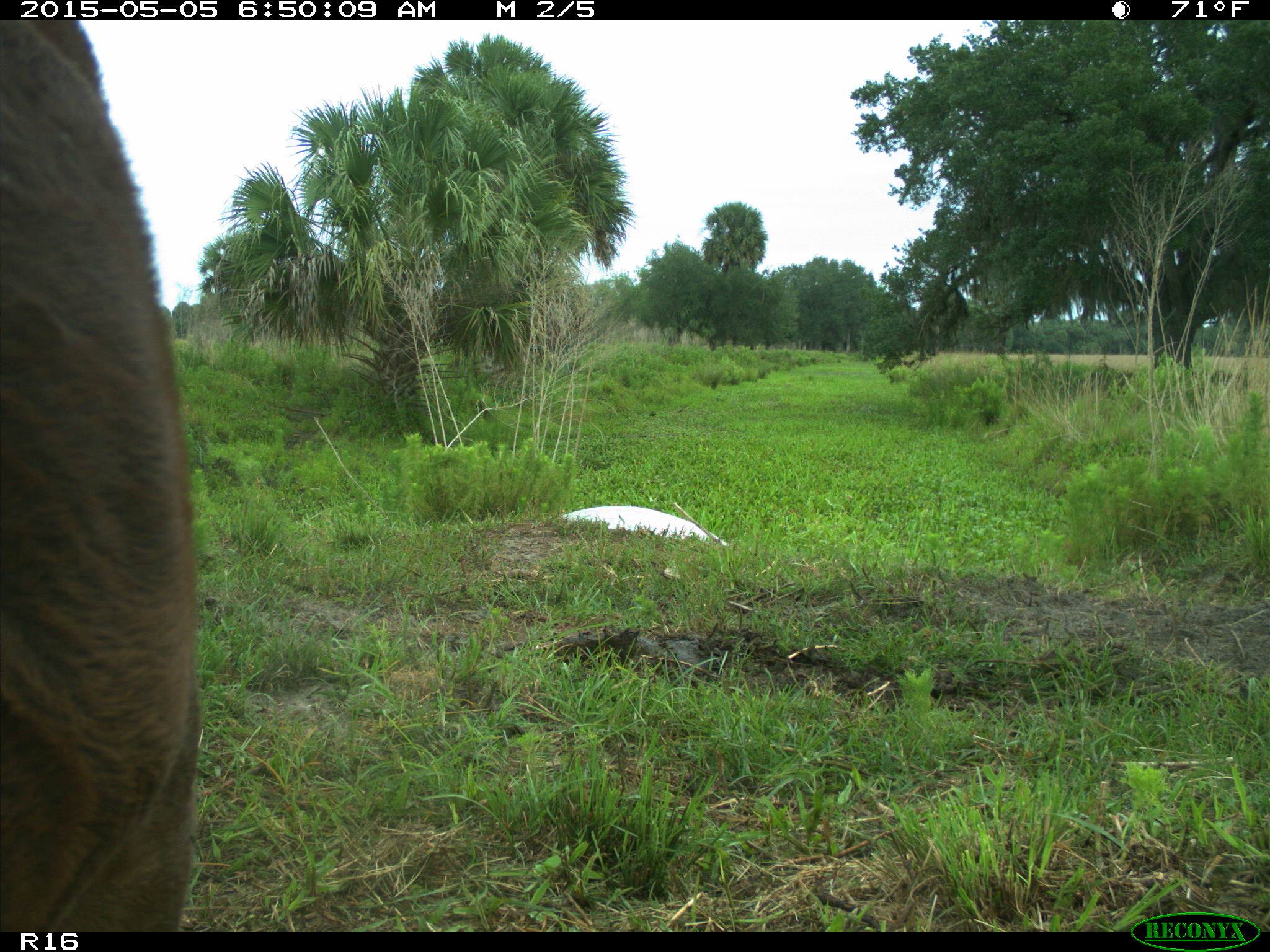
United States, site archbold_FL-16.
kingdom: Animalia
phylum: Chordata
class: Mammalia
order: Artiodactyla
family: Bovidae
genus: Bos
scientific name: Bos taurus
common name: domestic cow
Bos taurus (domestic cow).